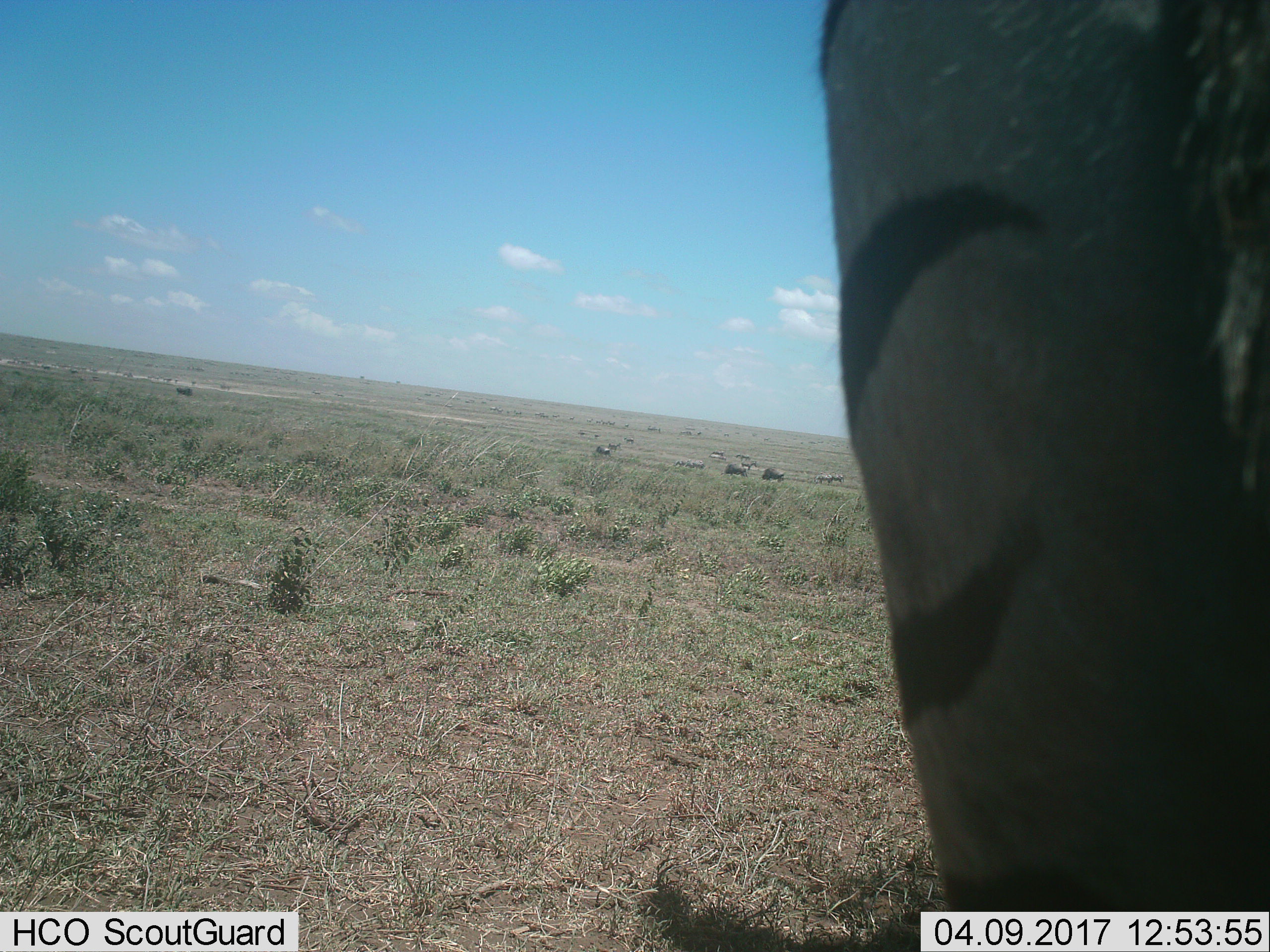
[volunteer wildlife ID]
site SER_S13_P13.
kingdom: Animalia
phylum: Chordata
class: Mammalia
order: Perissodactyla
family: Equidae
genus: Equus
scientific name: Equus quagga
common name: plains zebra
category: zebraplains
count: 1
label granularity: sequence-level